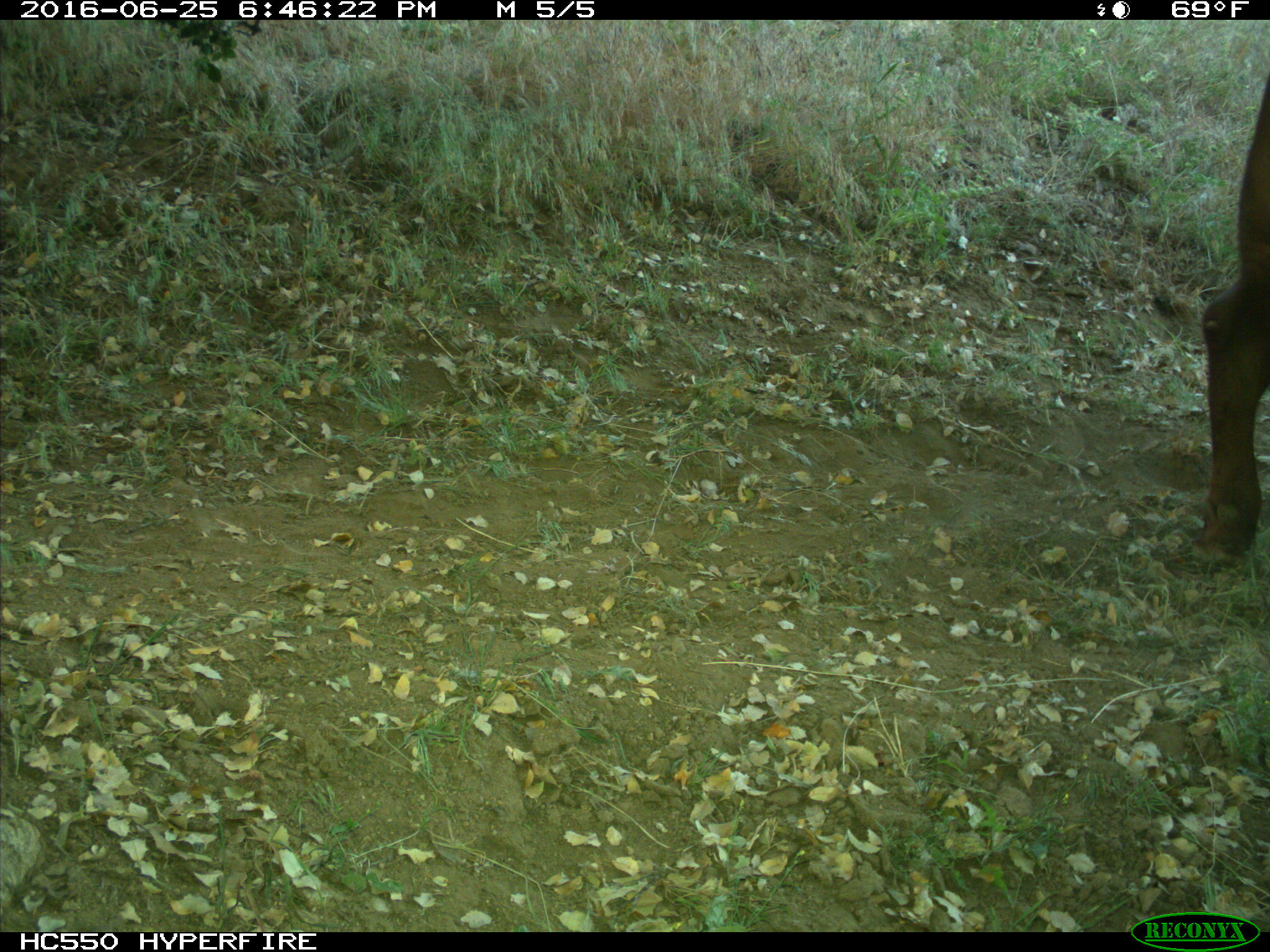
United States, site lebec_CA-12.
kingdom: Animalia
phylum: Chordata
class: Mammalia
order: Artiodactyla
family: Bovidae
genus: Bos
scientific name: Bos taurus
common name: domestic cow